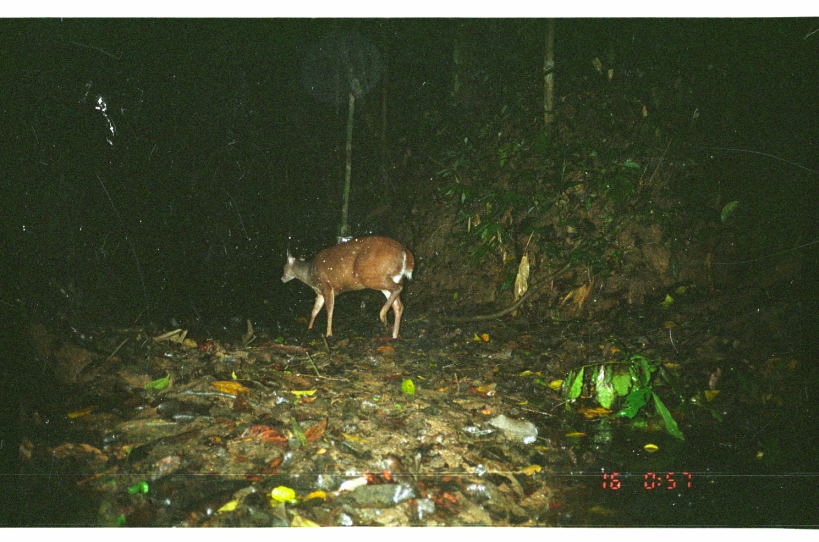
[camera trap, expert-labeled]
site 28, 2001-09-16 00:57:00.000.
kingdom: Animalia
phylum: Chordata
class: Mammalia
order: Artiodactyla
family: Cervidae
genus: Mazama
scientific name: Mazama americana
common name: red brocket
Mazama americana (red brocket).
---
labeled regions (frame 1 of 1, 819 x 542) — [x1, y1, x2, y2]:
mazama americana: [280, 233, 414, 339]